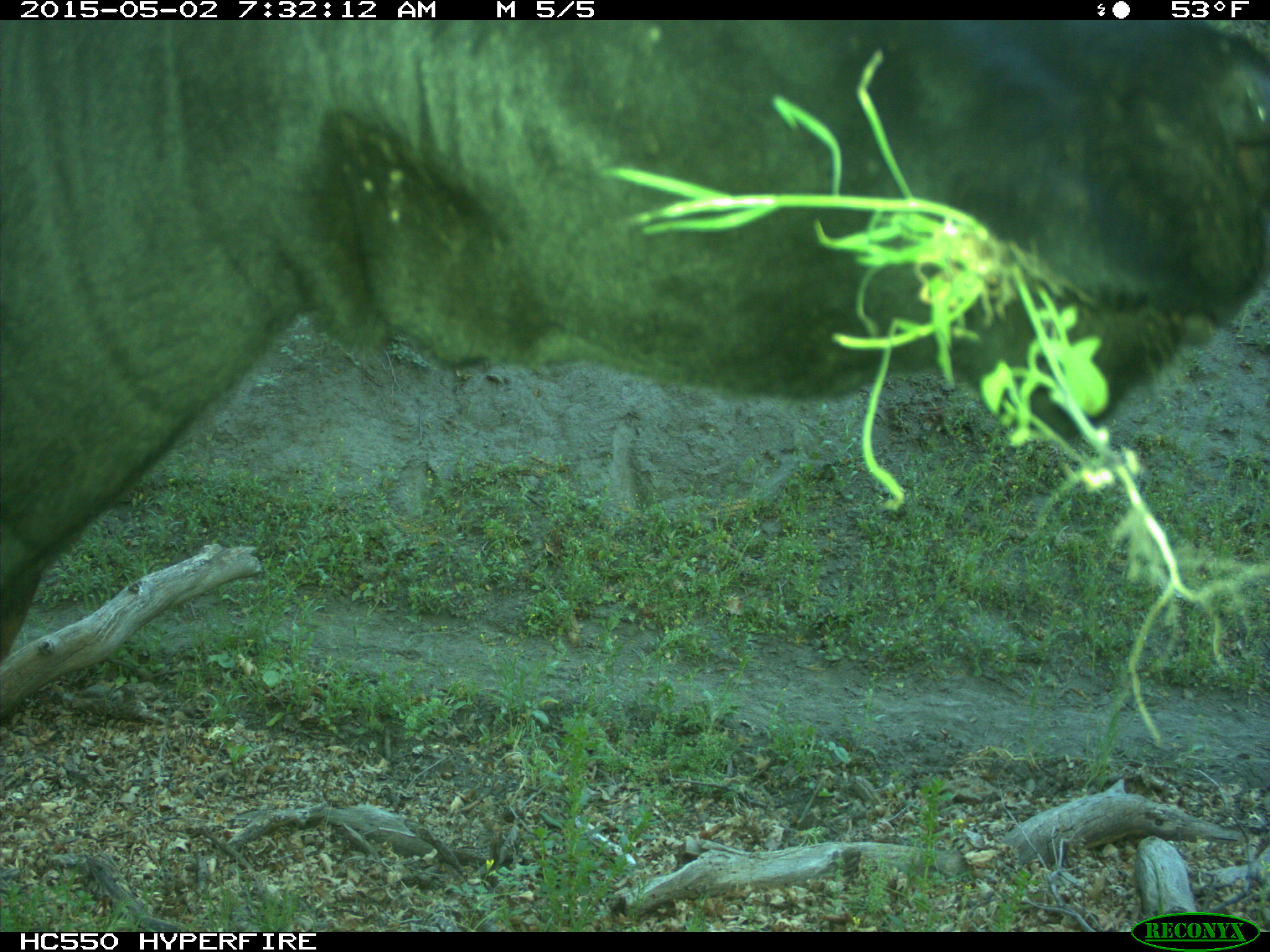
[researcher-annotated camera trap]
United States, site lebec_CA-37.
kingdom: Animalia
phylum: Chordata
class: Mammalia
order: Artiodactyla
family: Bovidae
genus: Bos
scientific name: Bos taurus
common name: domestic cow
Bos taurus (domestic cow).